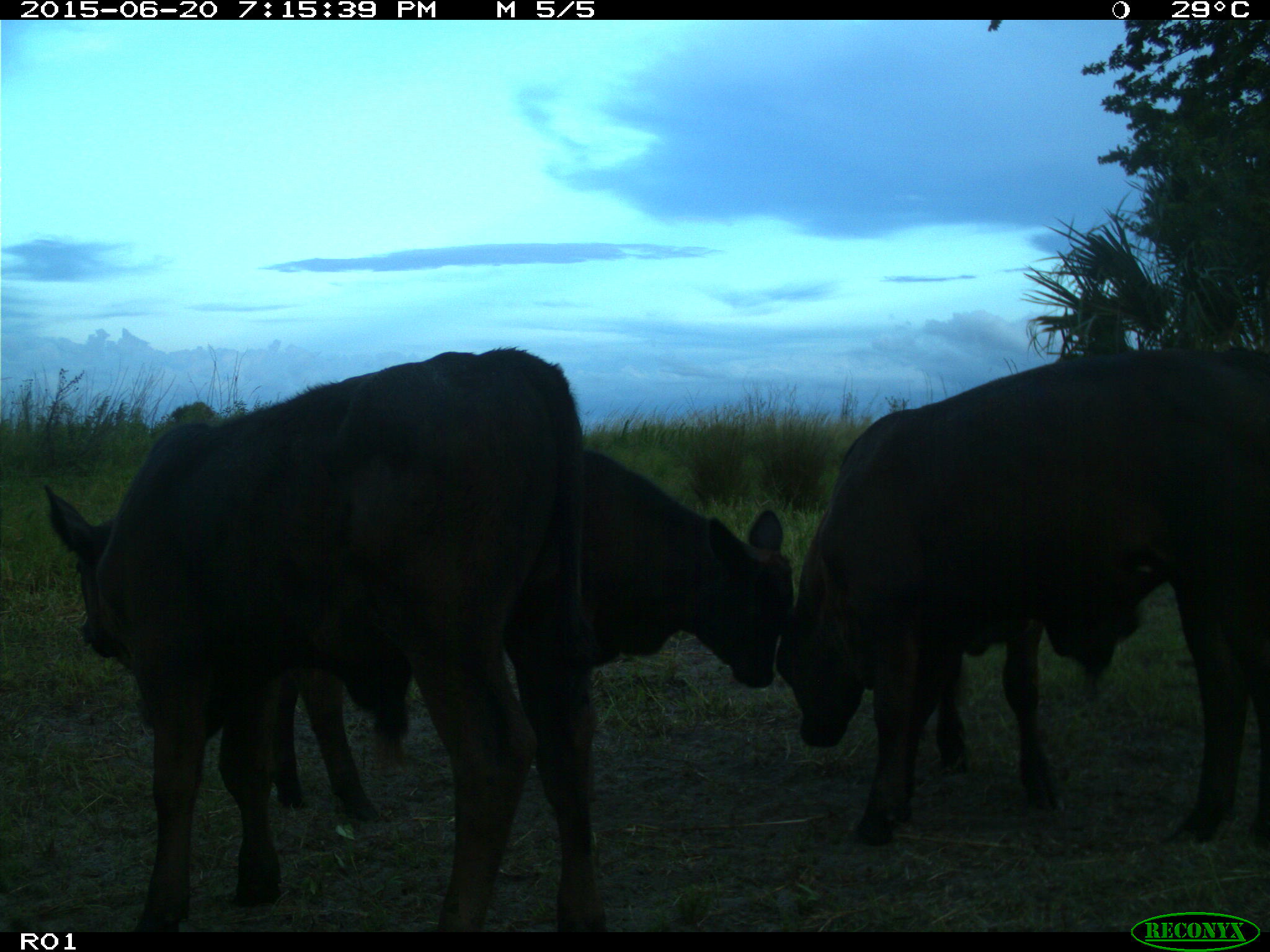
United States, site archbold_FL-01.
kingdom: Animalia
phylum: Chordata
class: Mammalia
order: Artiodactyla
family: Bovidae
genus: Bos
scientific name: Bos taurus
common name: domestic cow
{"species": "Bos taurus (domestic cow)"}